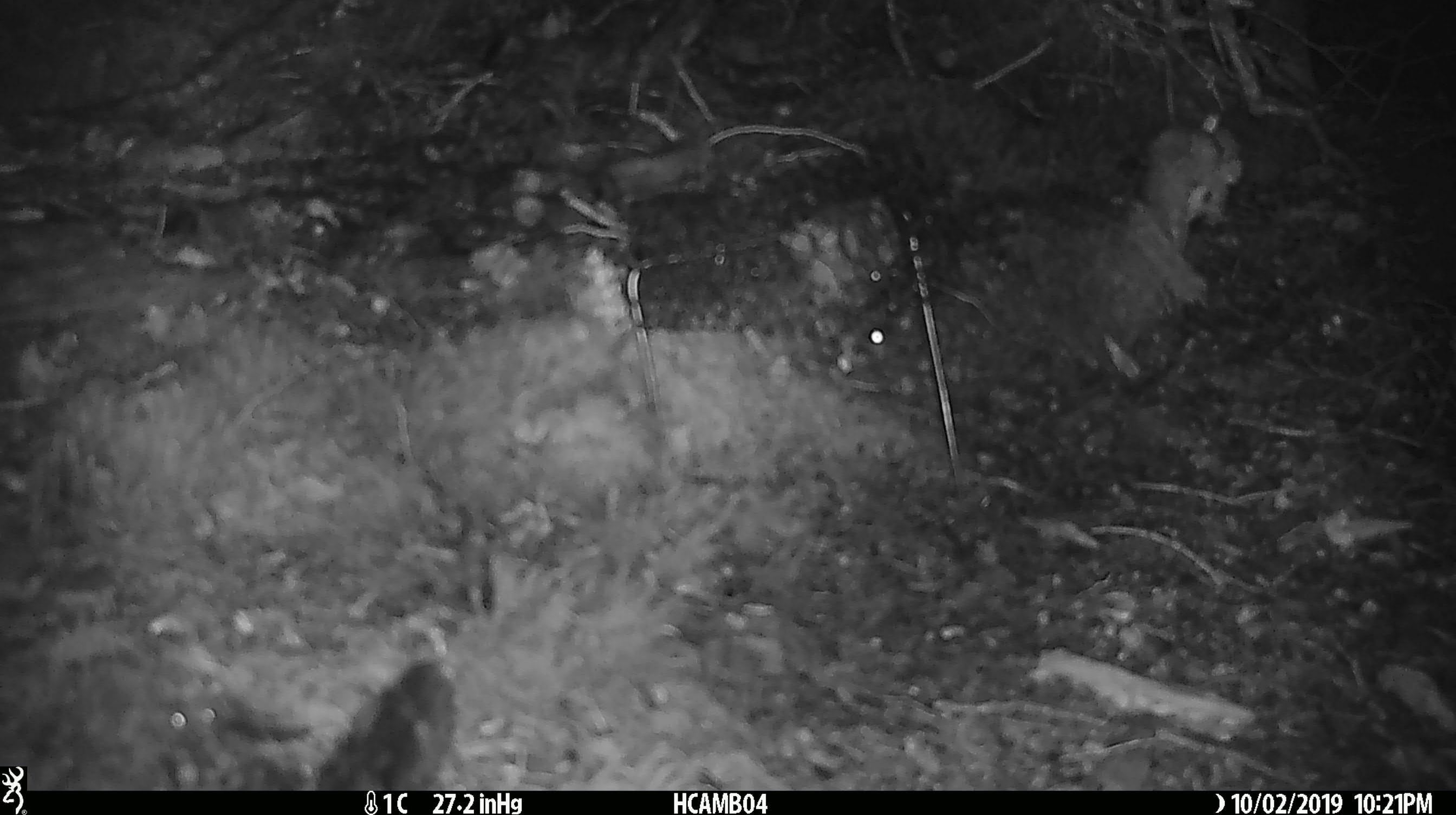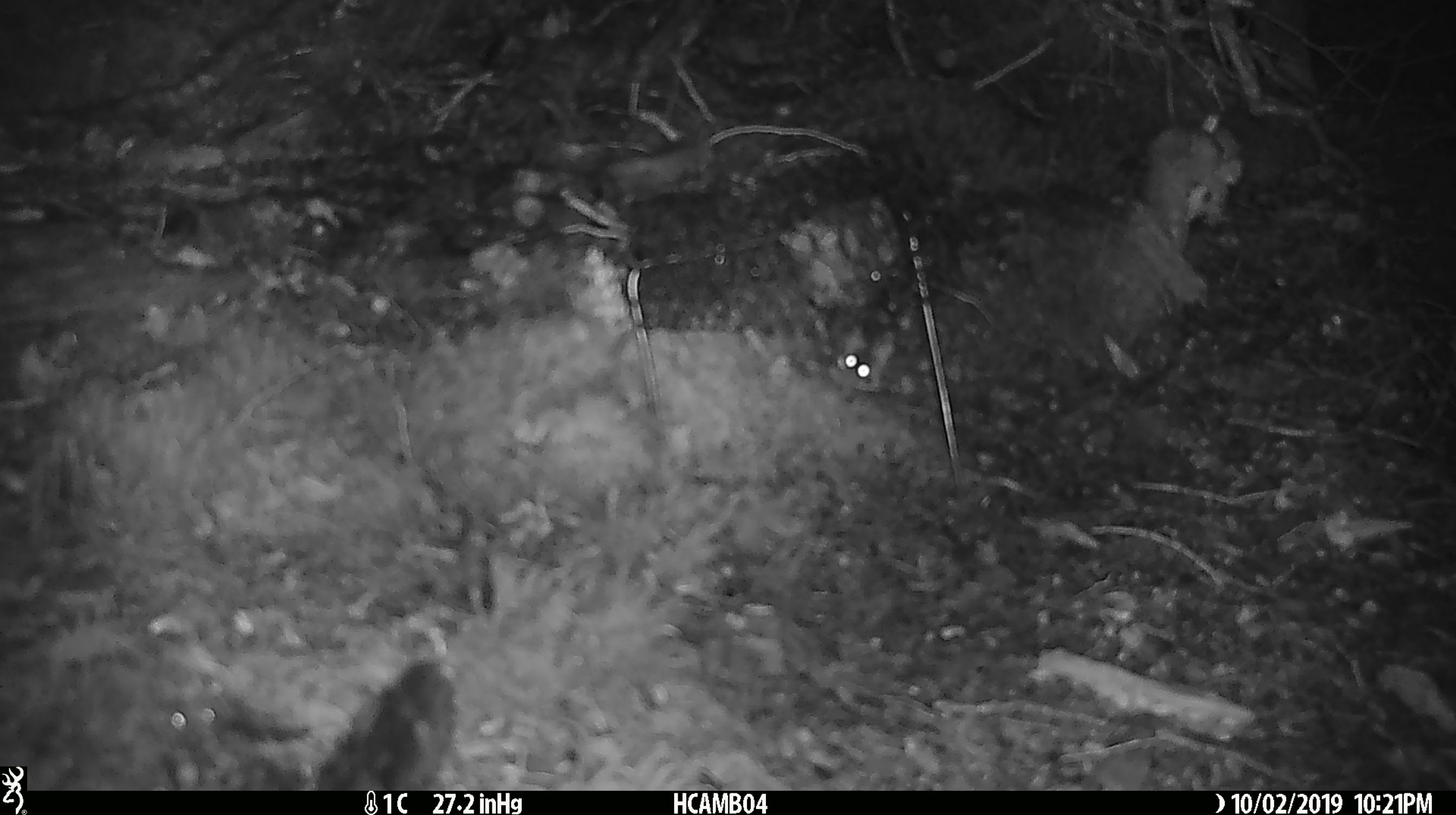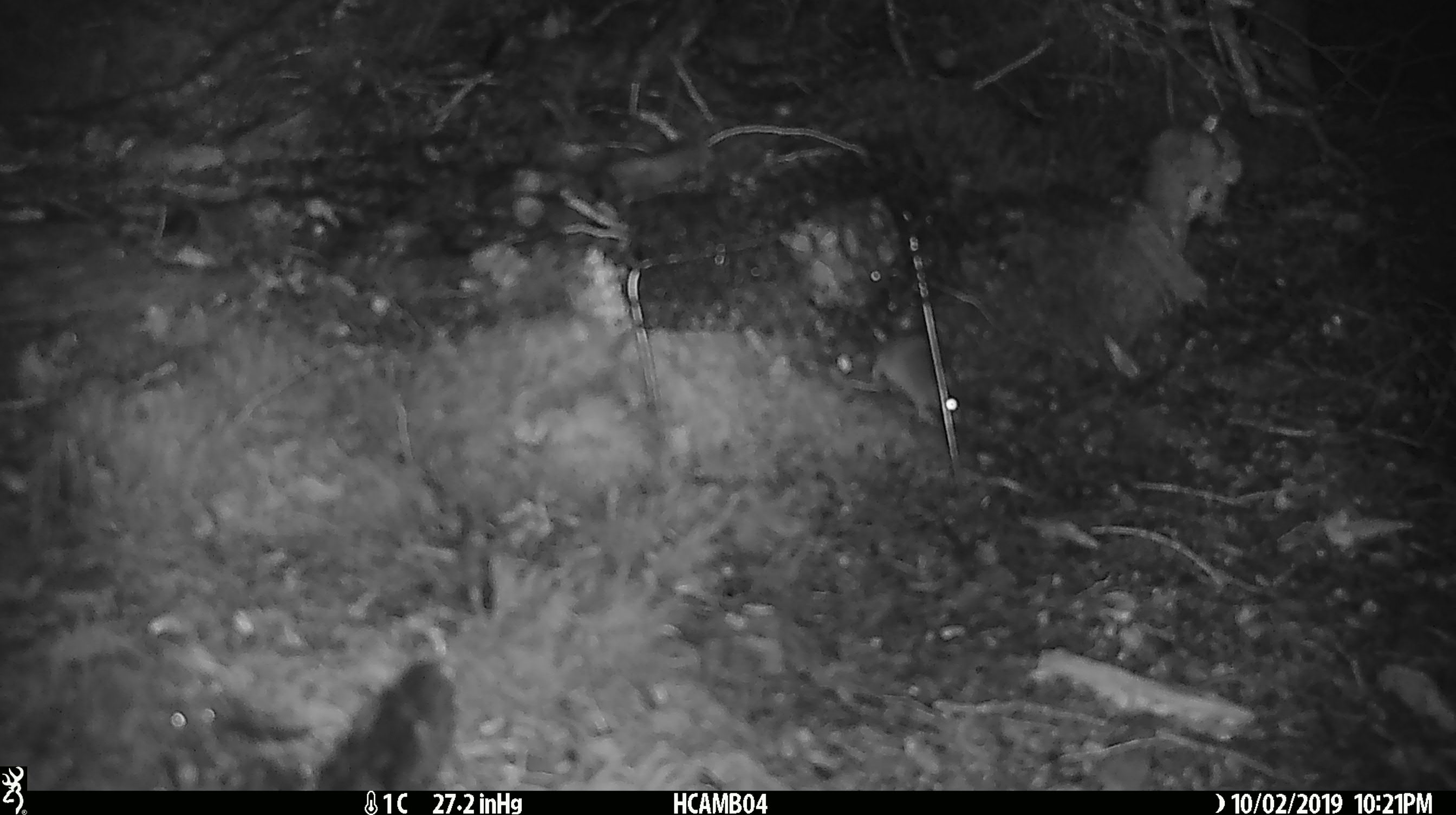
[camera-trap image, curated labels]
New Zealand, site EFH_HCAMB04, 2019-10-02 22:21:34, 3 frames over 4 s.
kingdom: Animalia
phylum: Chordata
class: Mammalia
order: Rodentia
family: Muridae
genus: Mus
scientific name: Mus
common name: mouse